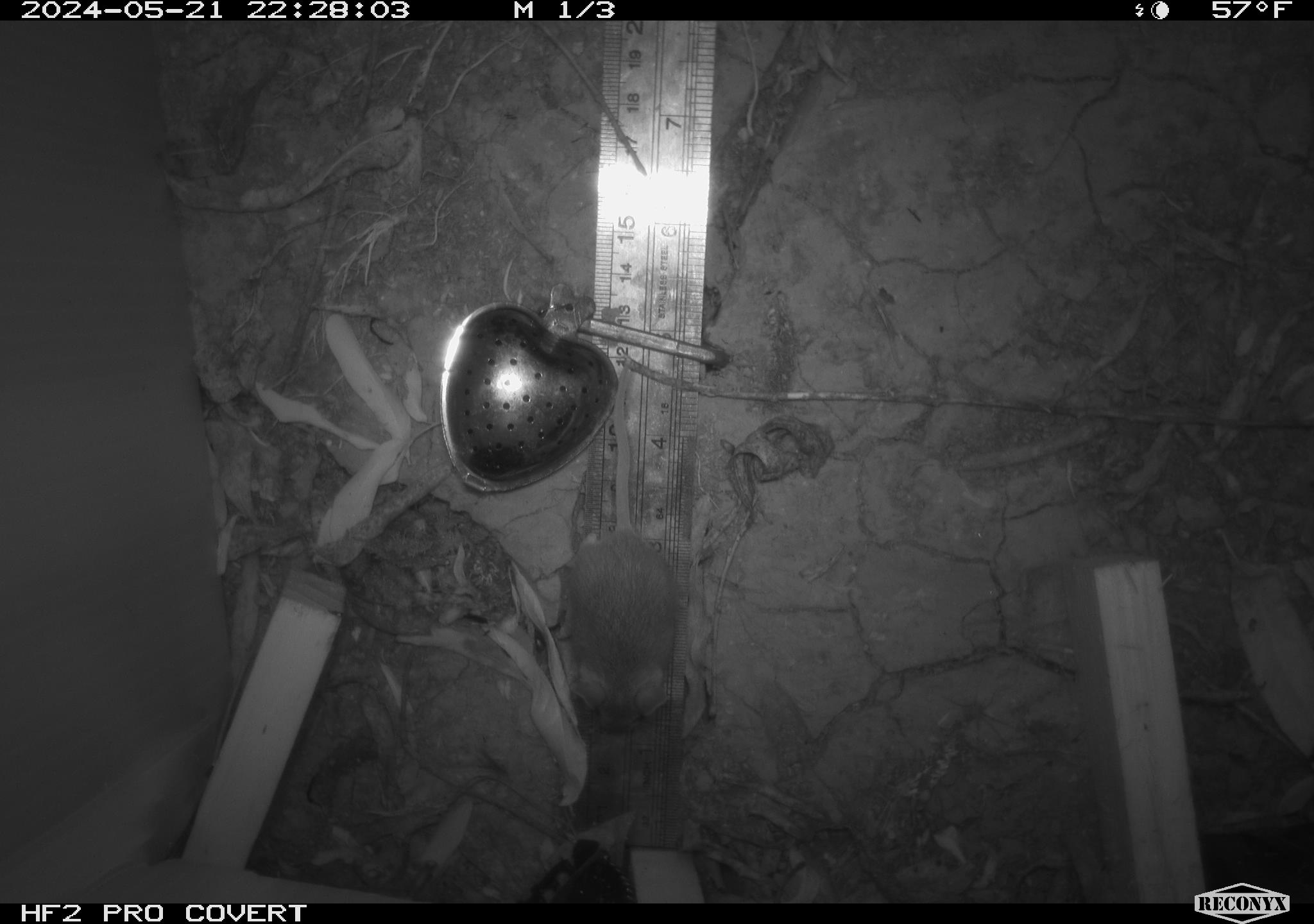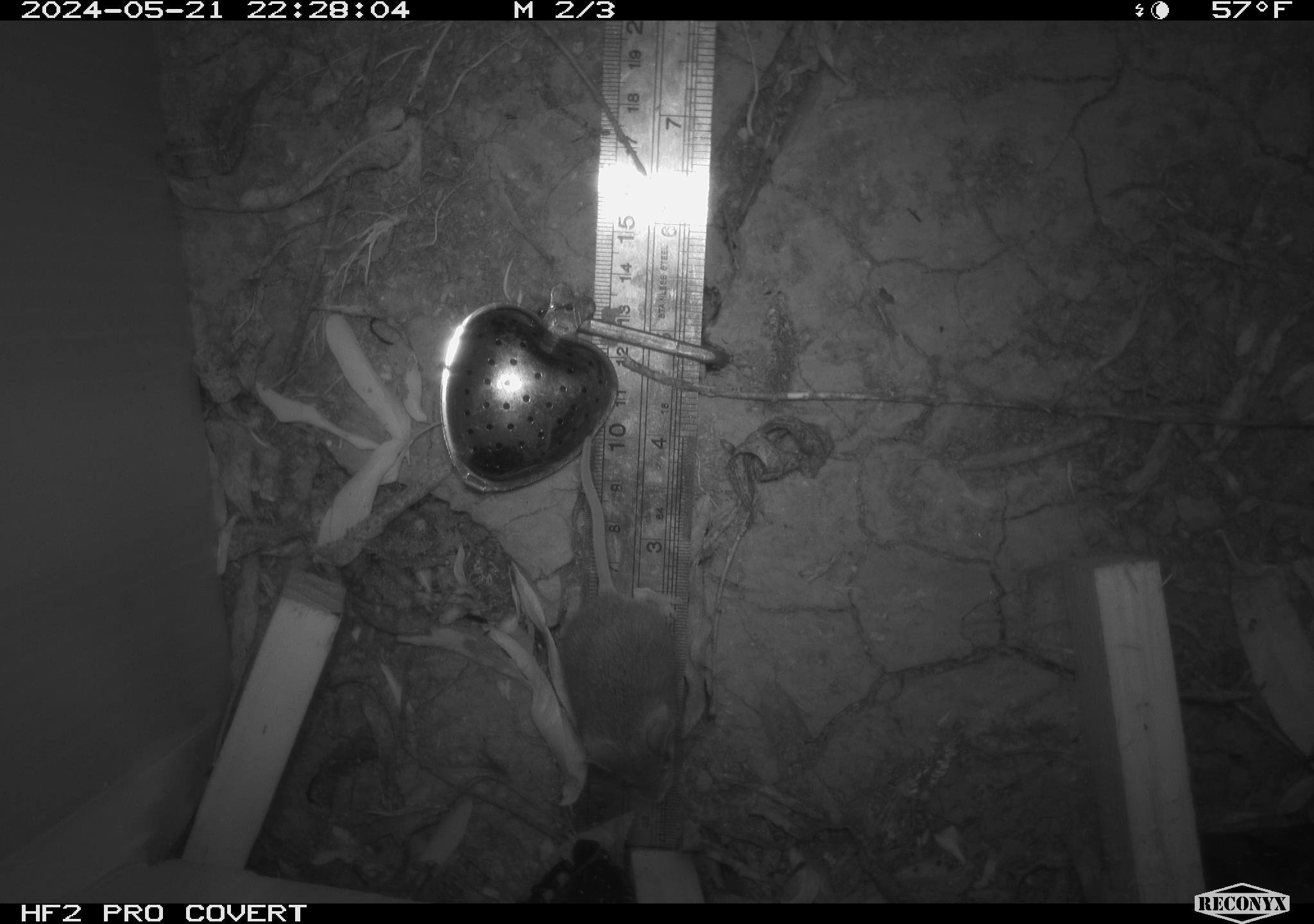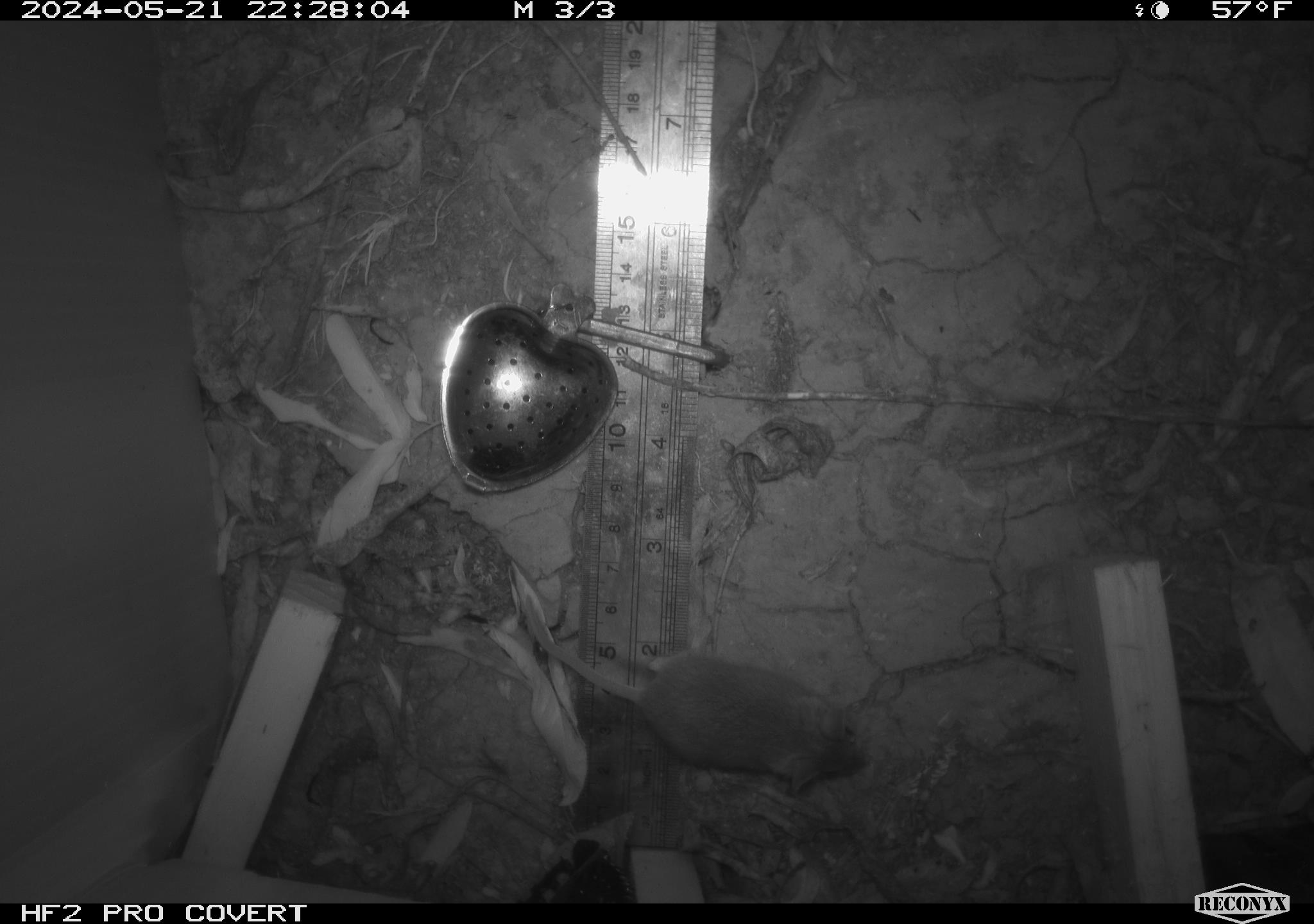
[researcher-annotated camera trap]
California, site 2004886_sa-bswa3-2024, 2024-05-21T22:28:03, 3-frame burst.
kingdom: Animalia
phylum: Chordata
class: Mammalia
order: Rodentia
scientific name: Rodentia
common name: mouse species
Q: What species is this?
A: Mouse species (Rodentia).